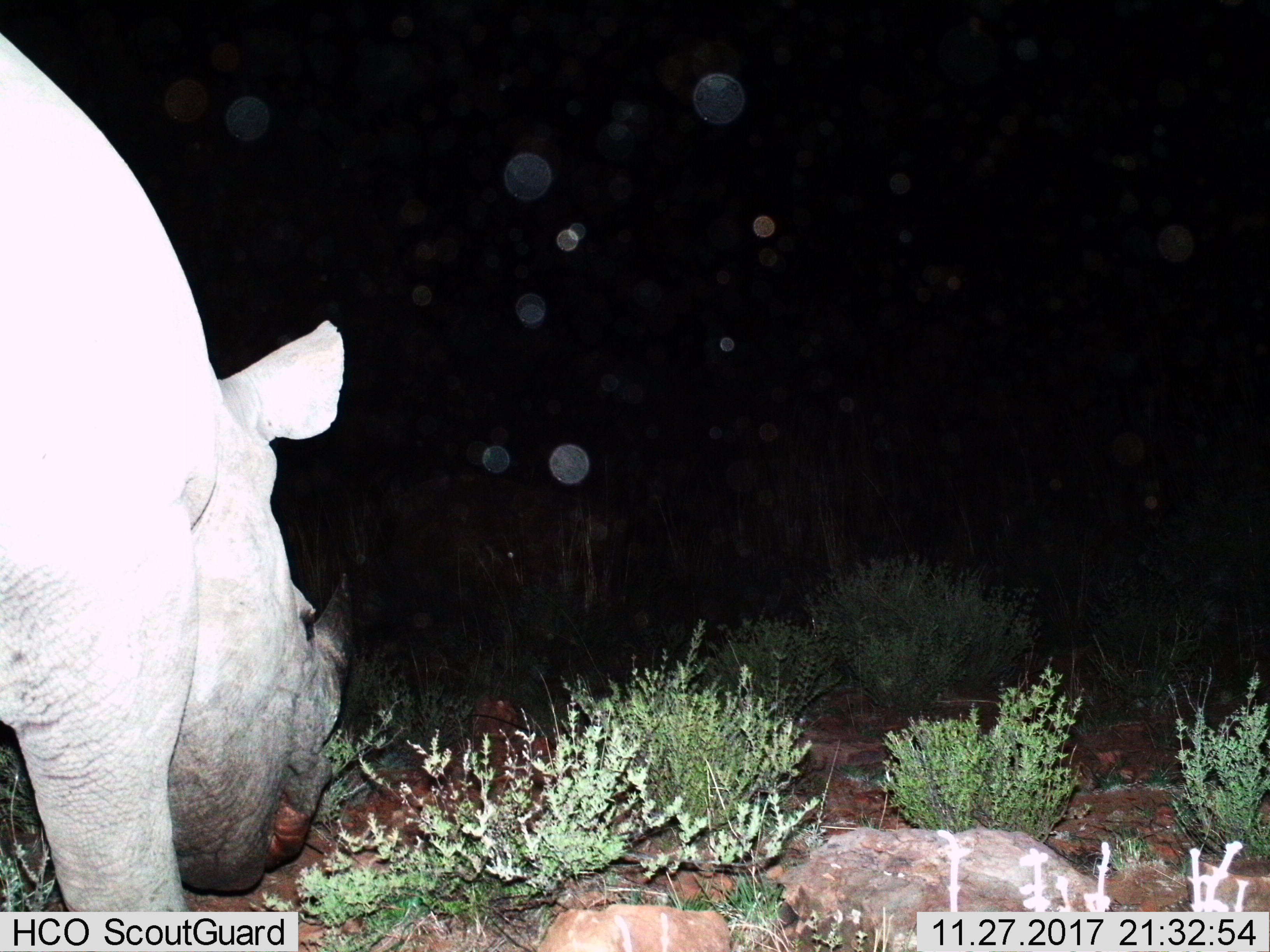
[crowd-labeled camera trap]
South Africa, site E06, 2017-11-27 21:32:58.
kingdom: Animalia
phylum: Chordata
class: Mammalia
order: Perissodactyla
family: Rhinocerotidae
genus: Diceros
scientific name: Diceros bicornis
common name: black rhinoceros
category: rhinocerosblack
Rhinocerosblack (black rhinoceros) (Diceros bicornis), count 1. Behavior (volunteer vote fractions): standing 33%, resting 0%, moving 50%, interacting 0%. Young present (vote fraction): 0%. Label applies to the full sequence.